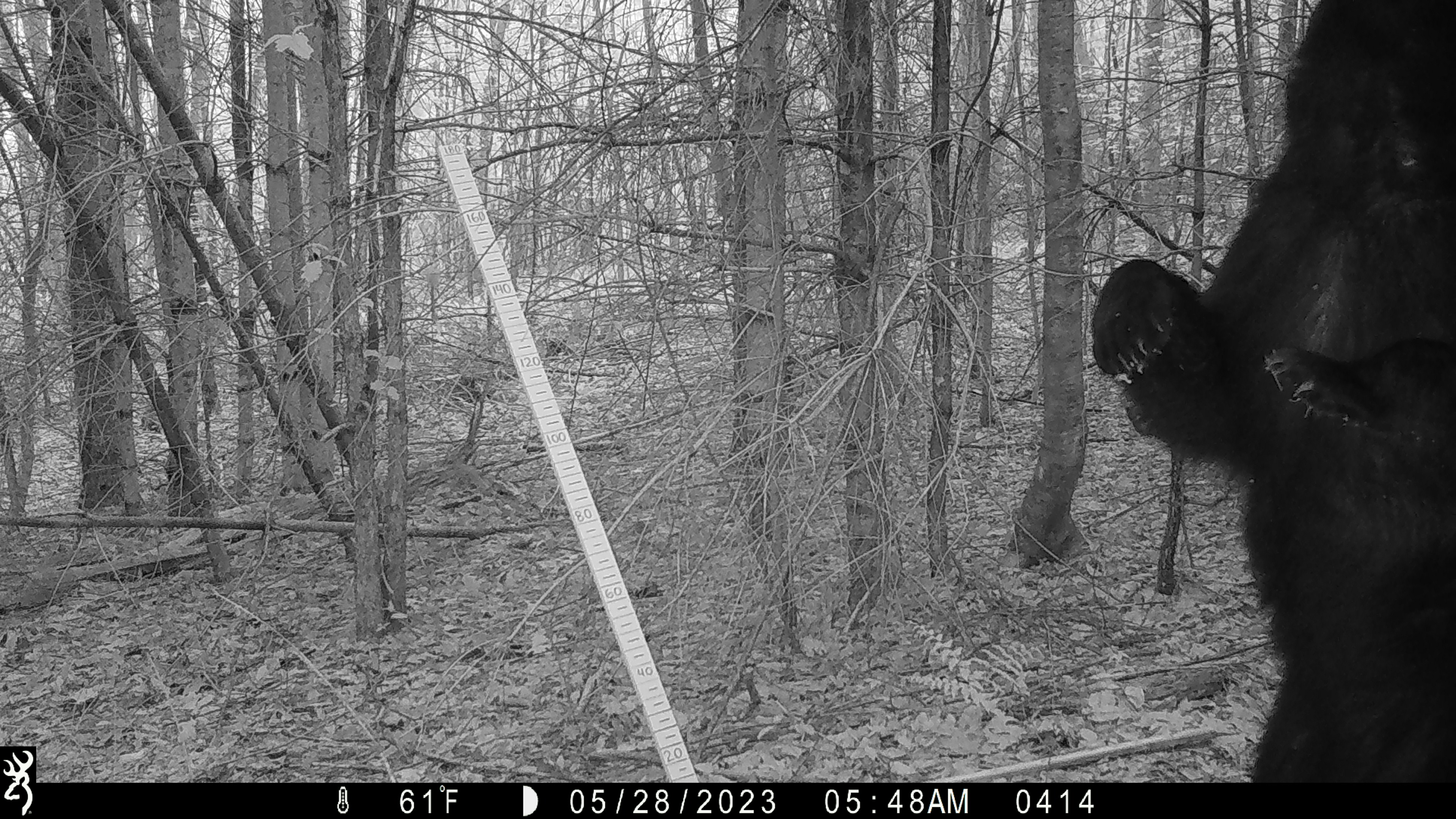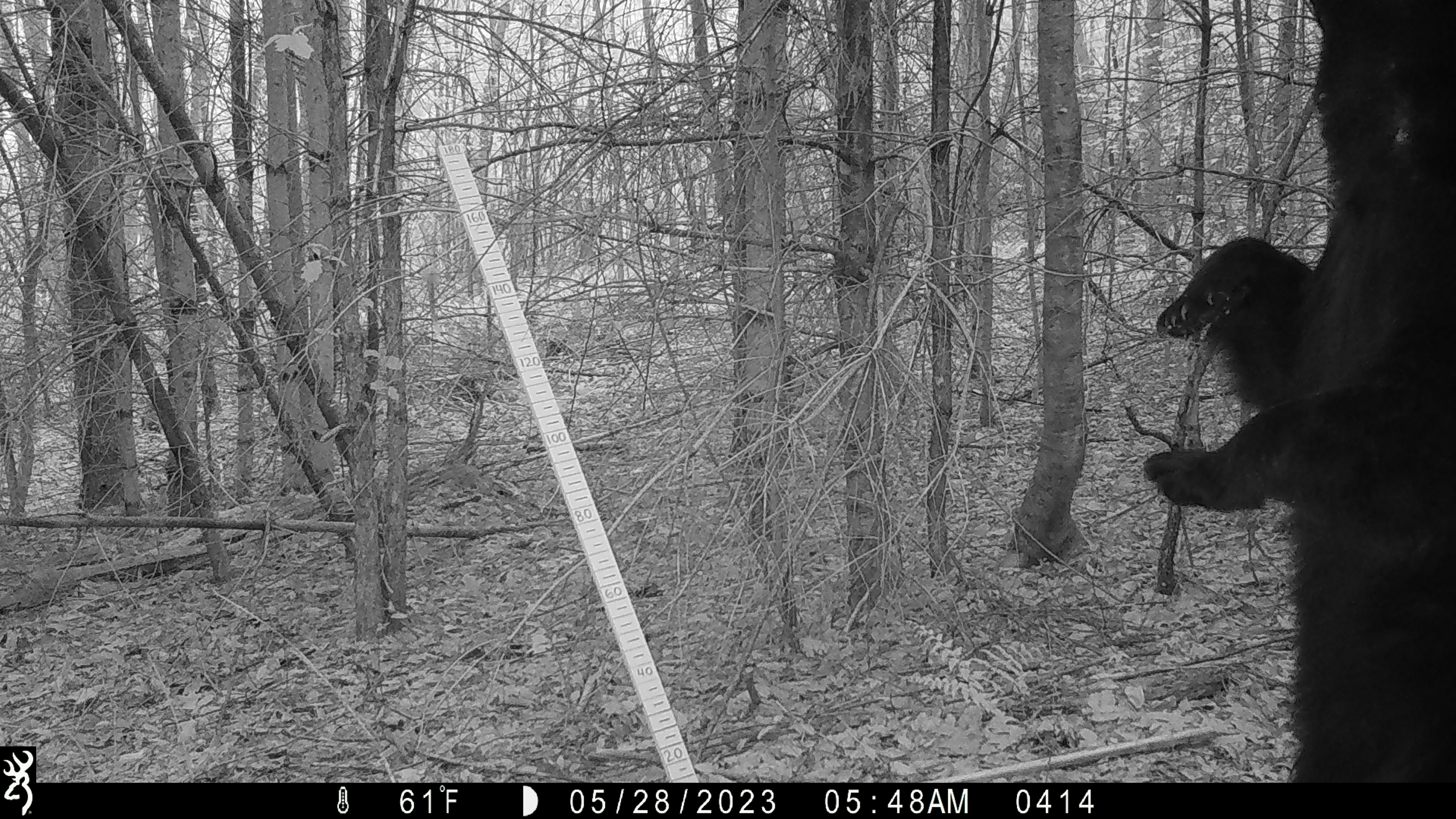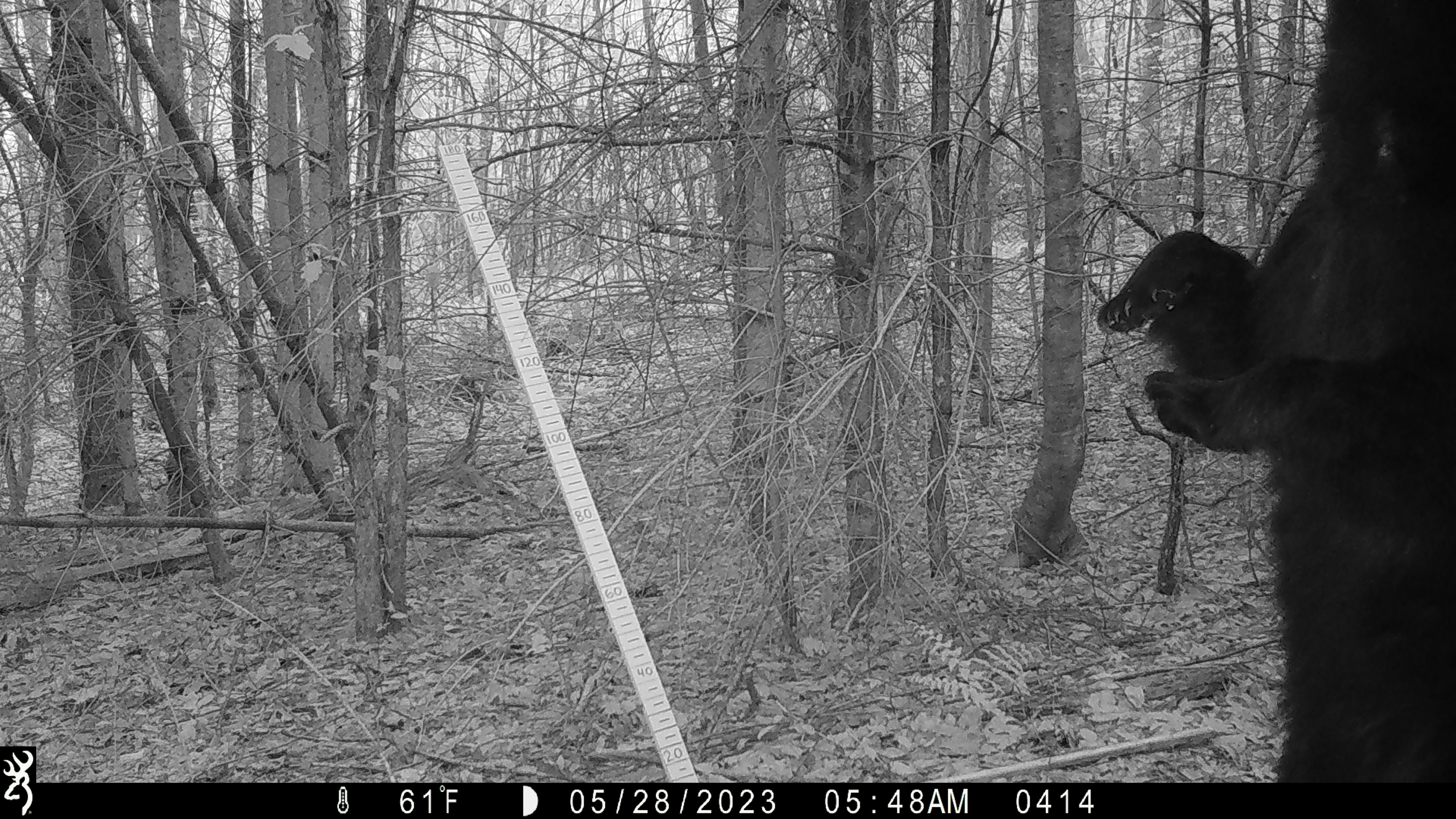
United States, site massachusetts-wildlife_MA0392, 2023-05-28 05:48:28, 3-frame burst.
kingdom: Animalia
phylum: Chordata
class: Mammalia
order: Carnivora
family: Ursidae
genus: Ursus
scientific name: Ursus americanus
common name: black bear